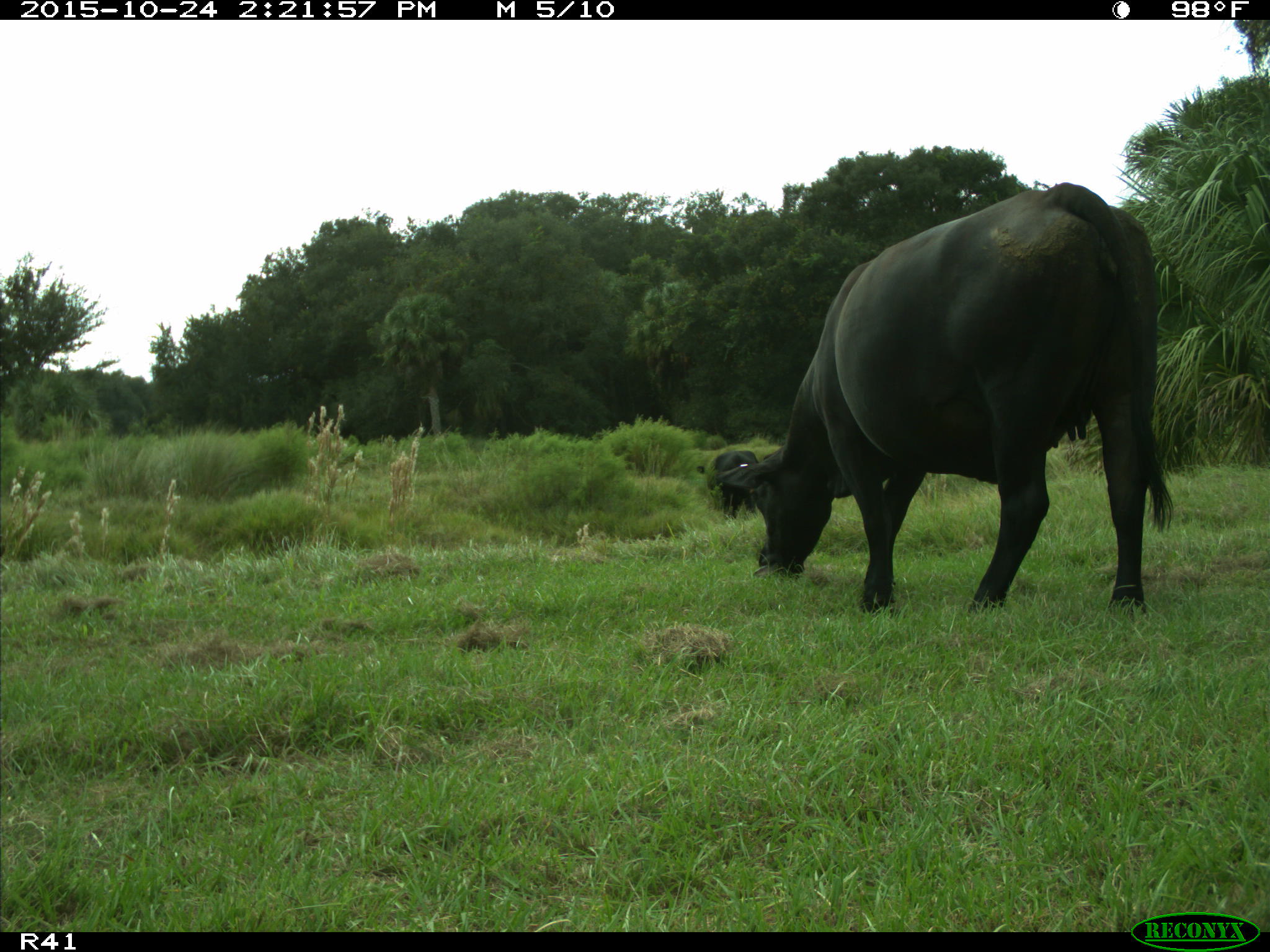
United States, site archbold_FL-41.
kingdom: Animalia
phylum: Chordata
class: Mammalia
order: Artiodactyla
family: Bovidae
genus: Bos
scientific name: Bos taurus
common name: domestic cow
Bos taurus (domestic cow).